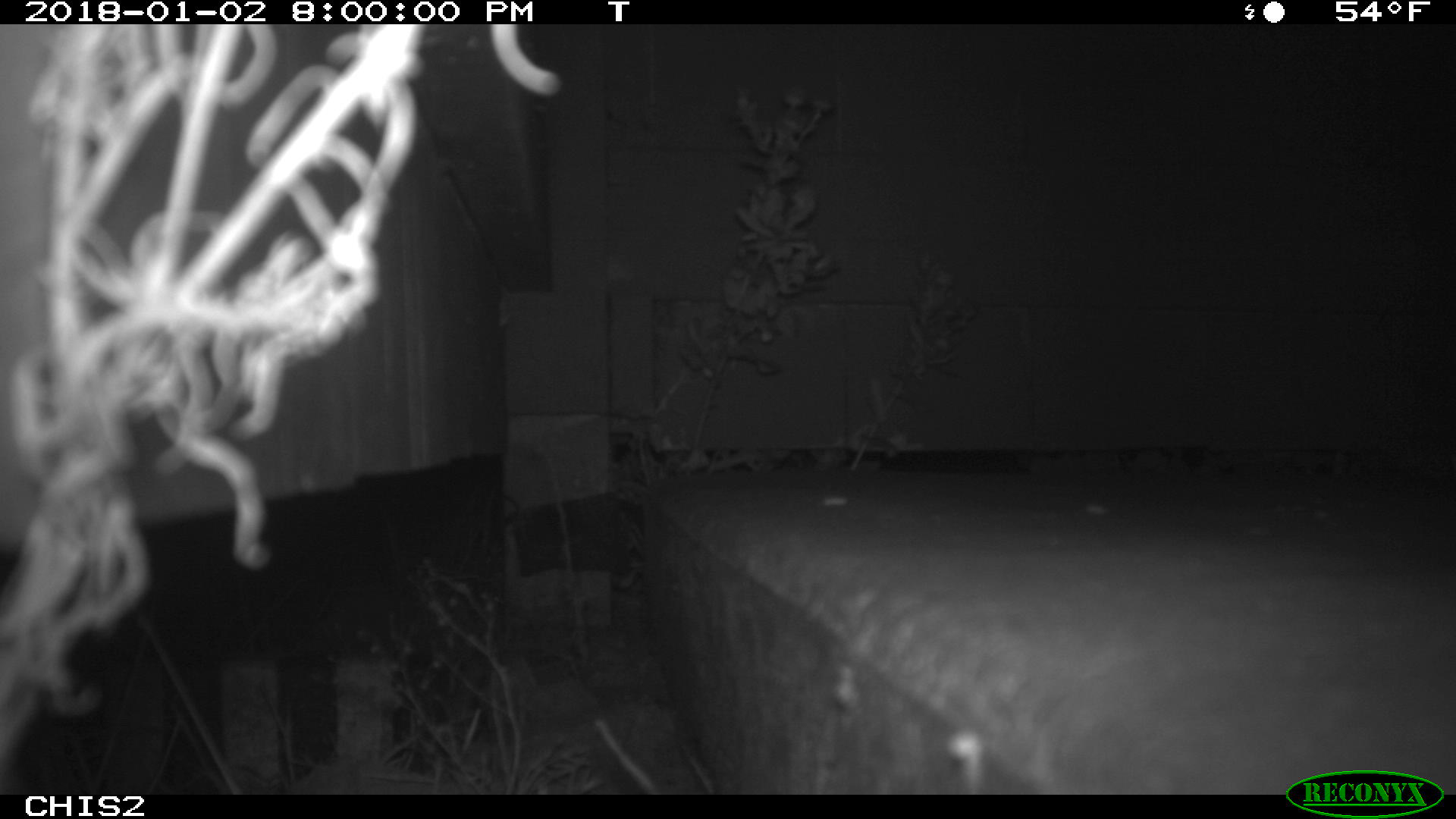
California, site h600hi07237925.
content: no animal present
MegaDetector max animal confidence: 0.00